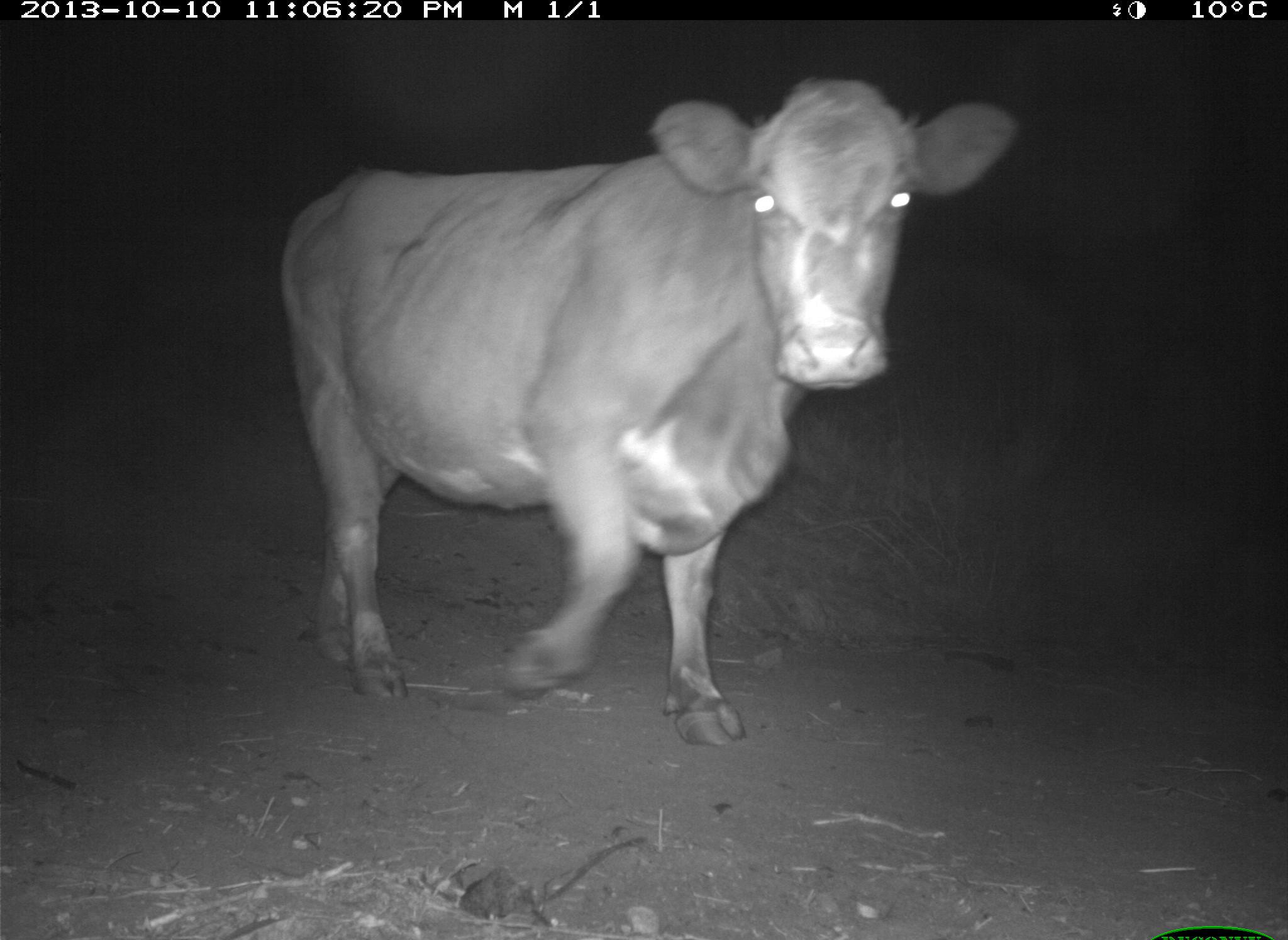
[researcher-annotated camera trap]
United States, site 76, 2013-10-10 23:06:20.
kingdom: Animalia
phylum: Chordata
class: Mammalia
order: Artiodactyla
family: Bovidae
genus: Bos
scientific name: Bos taurus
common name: cow